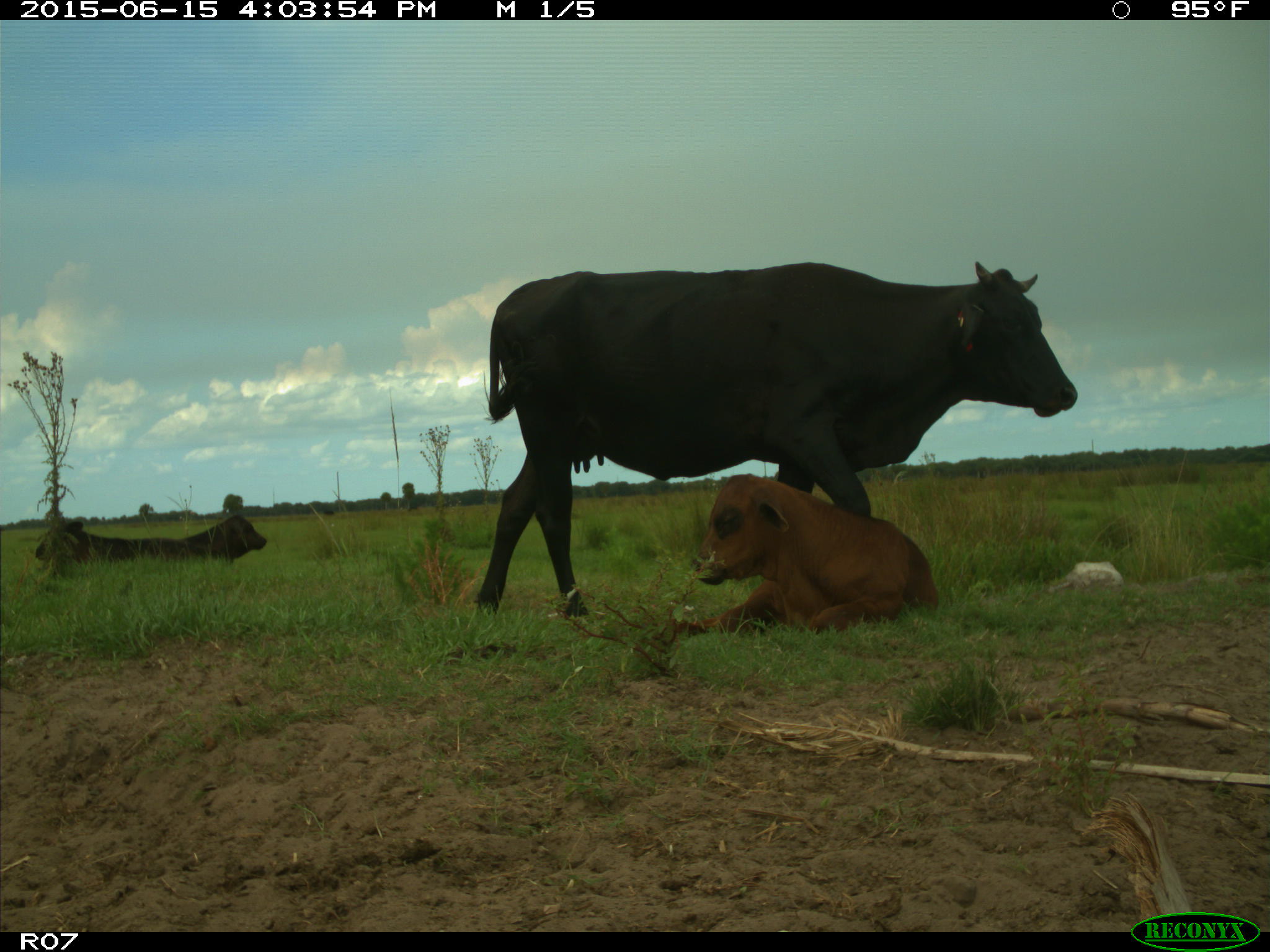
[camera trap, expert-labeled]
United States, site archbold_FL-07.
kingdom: Animalia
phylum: Chordata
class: Mammalia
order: Artiodactyla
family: Bovidae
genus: Bos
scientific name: Bos taurus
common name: domestic cow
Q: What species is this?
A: Bos taurus (domestic cow).